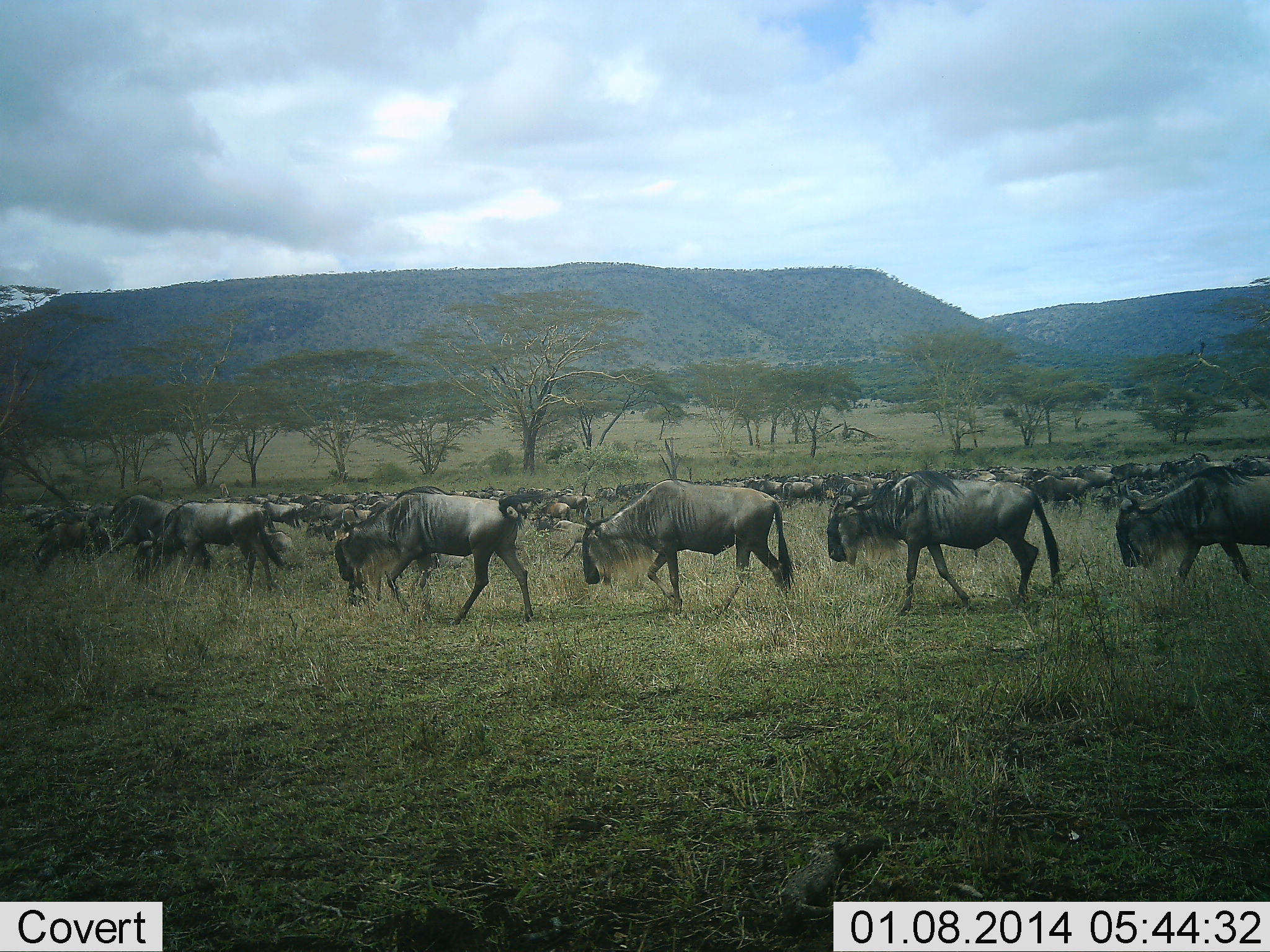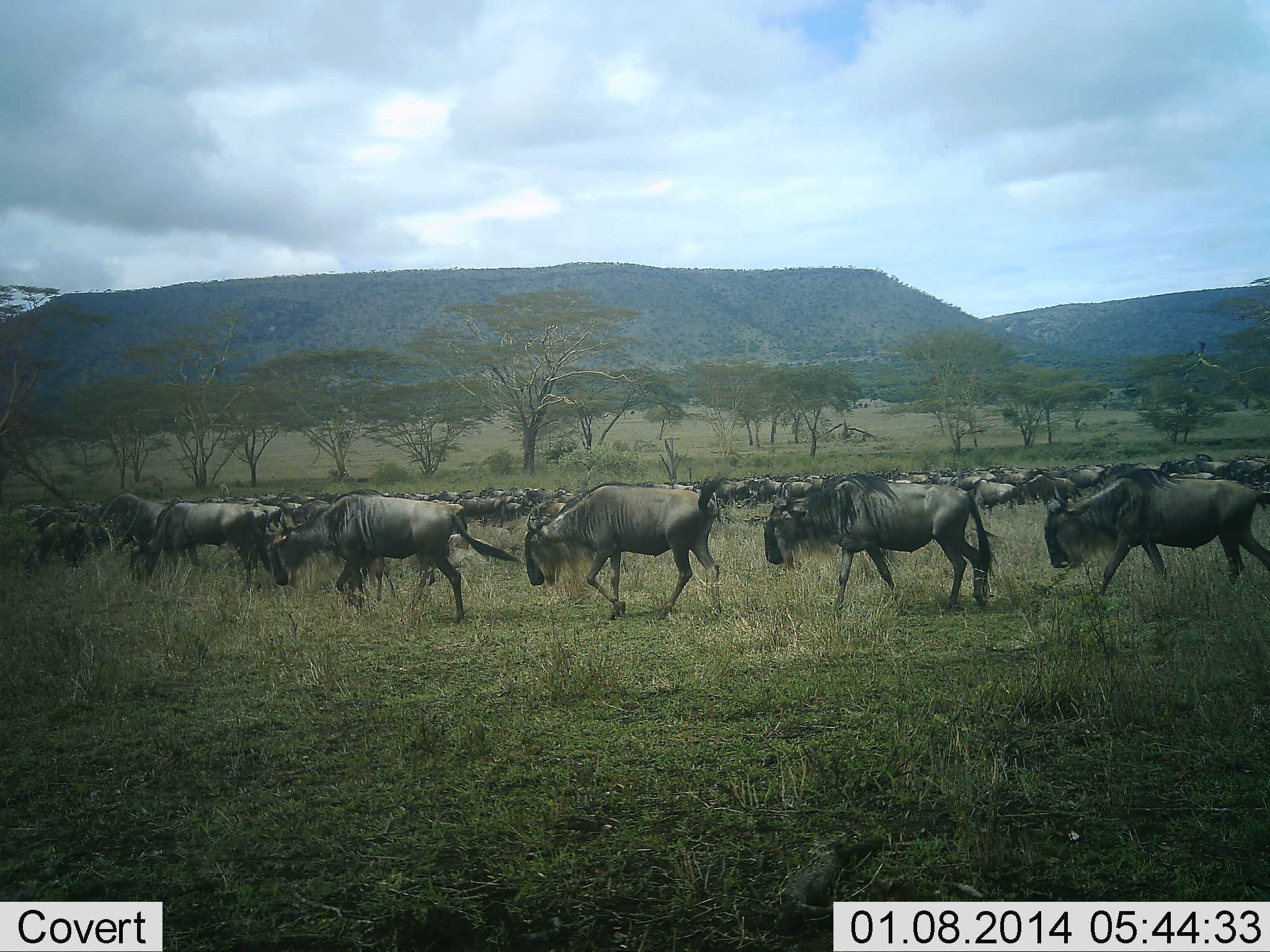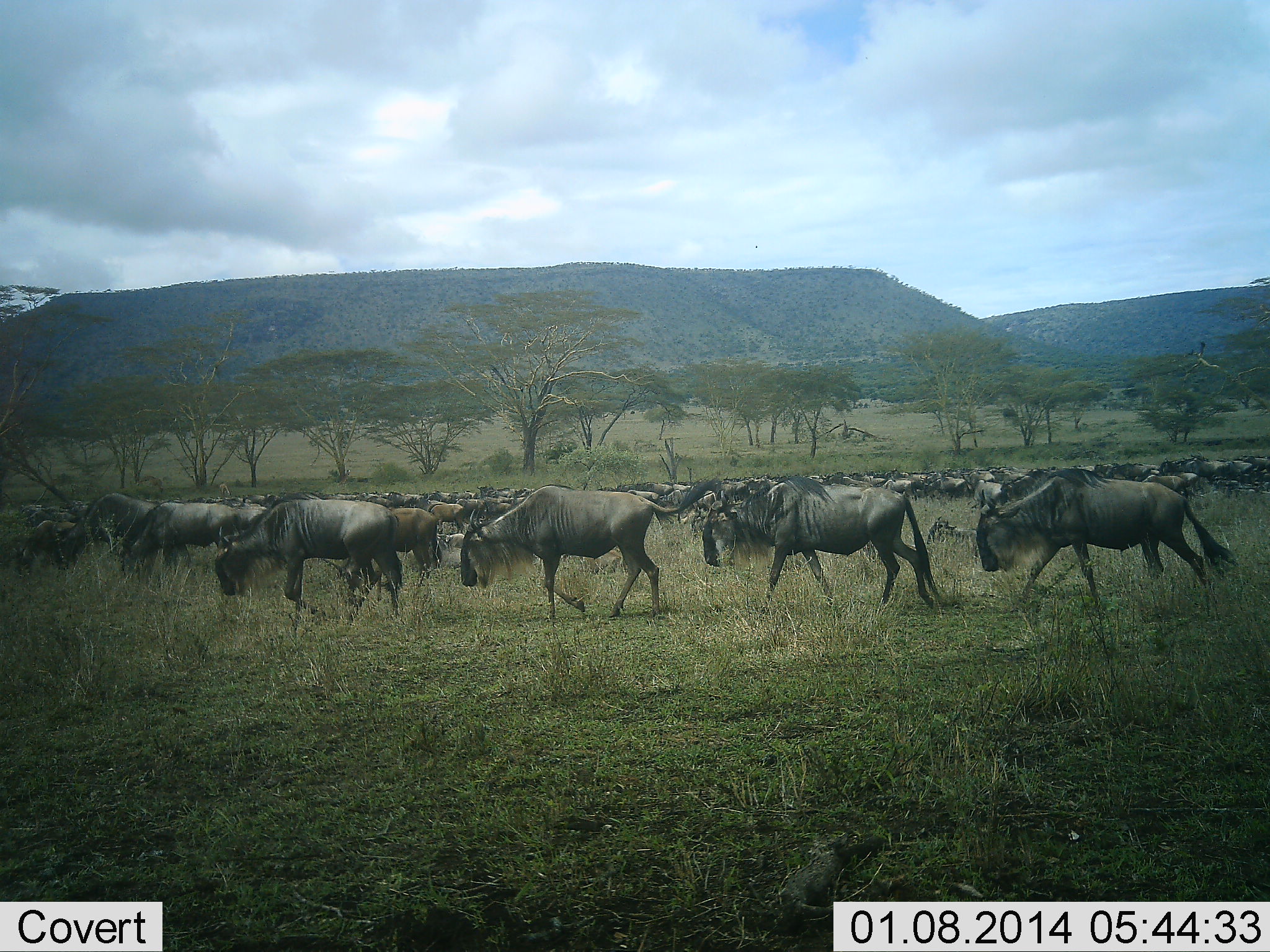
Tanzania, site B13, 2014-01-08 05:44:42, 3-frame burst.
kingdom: Animalia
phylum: Chordata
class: Mammalia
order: Artiodactyla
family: Bovidae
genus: Connochaetes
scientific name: Connochaetes taurinus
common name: blue wildebeest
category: wildebeest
Wildebeest (blue wildebeest) (Connochaetes taurinus), count 51+. Behavior (volunteer vote fractions): standing 15%, resting 6%, moving 97%, interacting 3%. Young present (vote fraction): 0%. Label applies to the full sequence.